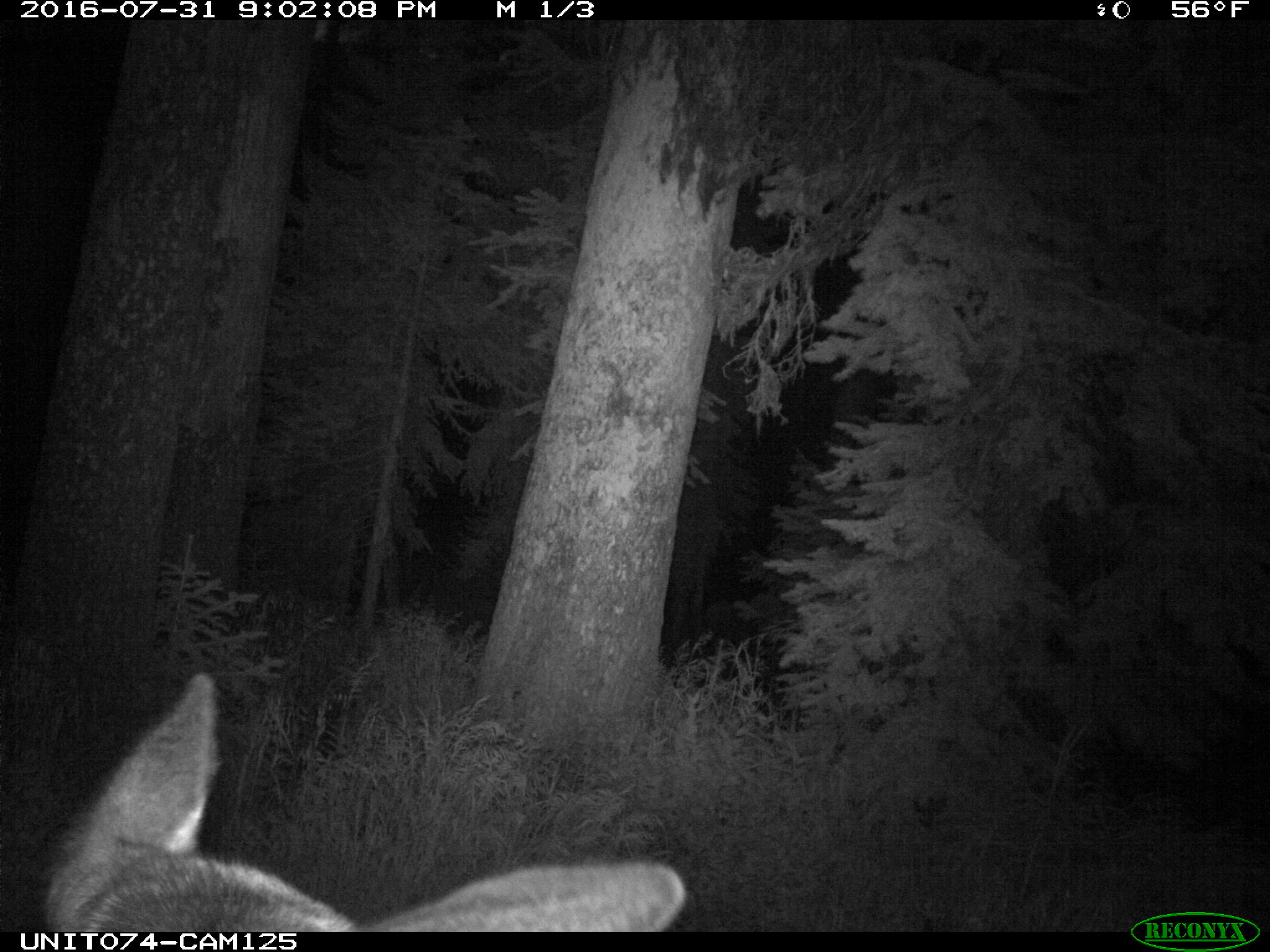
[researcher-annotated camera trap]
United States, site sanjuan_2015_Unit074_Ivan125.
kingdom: Animalia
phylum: Chordata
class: Mammalia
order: Artiodactyla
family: Cervidae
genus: Cervus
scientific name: Cervus elaphus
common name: red deer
Cervus elaphus (red deer).